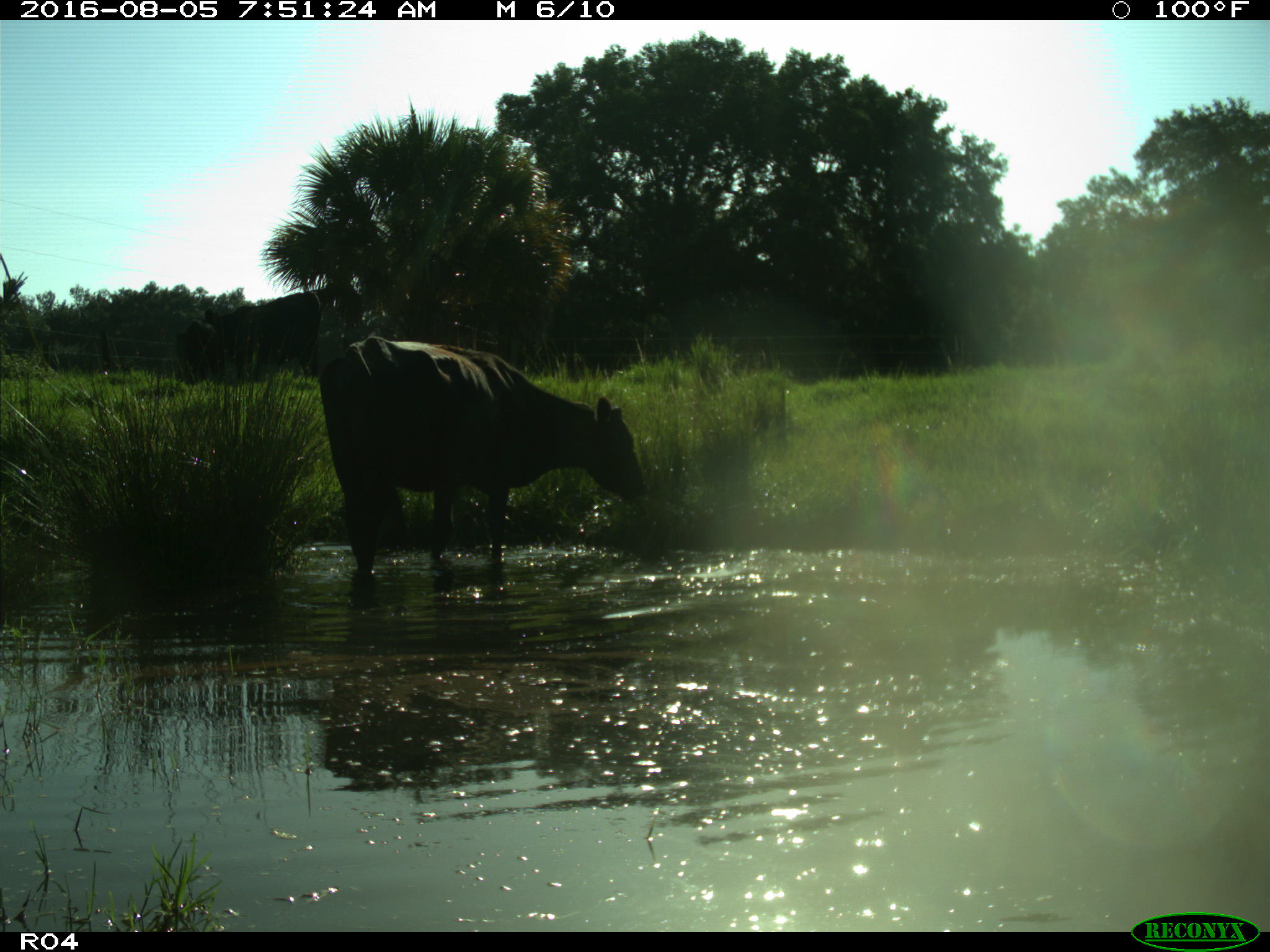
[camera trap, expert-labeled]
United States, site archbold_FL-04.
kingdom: Animalia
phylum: Chordata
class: Mammalia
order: Artiodactyla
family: Bovidae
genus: Bos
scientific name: Bos taurus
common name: domestic cow